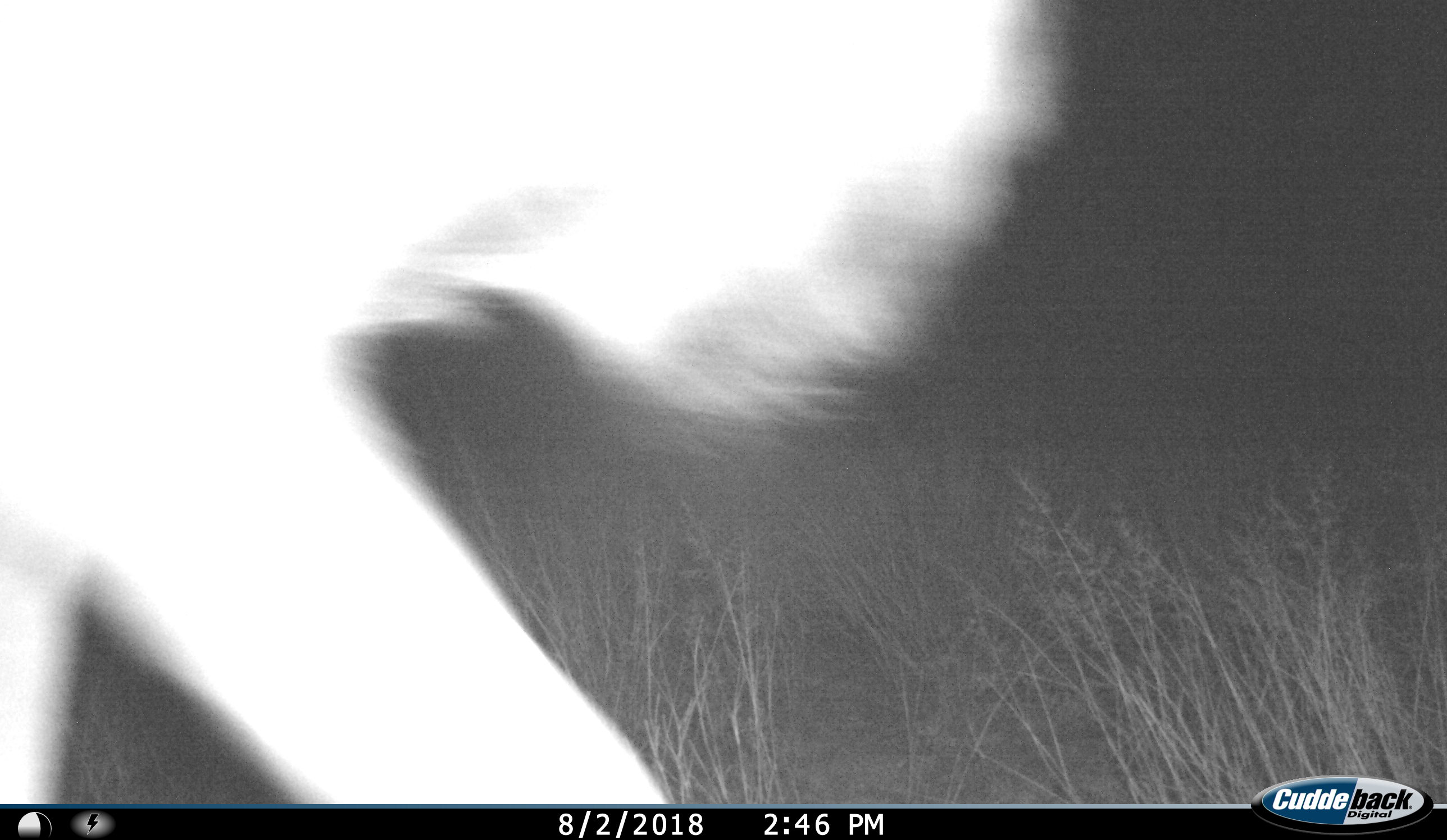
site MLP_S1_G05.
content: unidentified animal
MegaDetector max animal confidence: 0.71